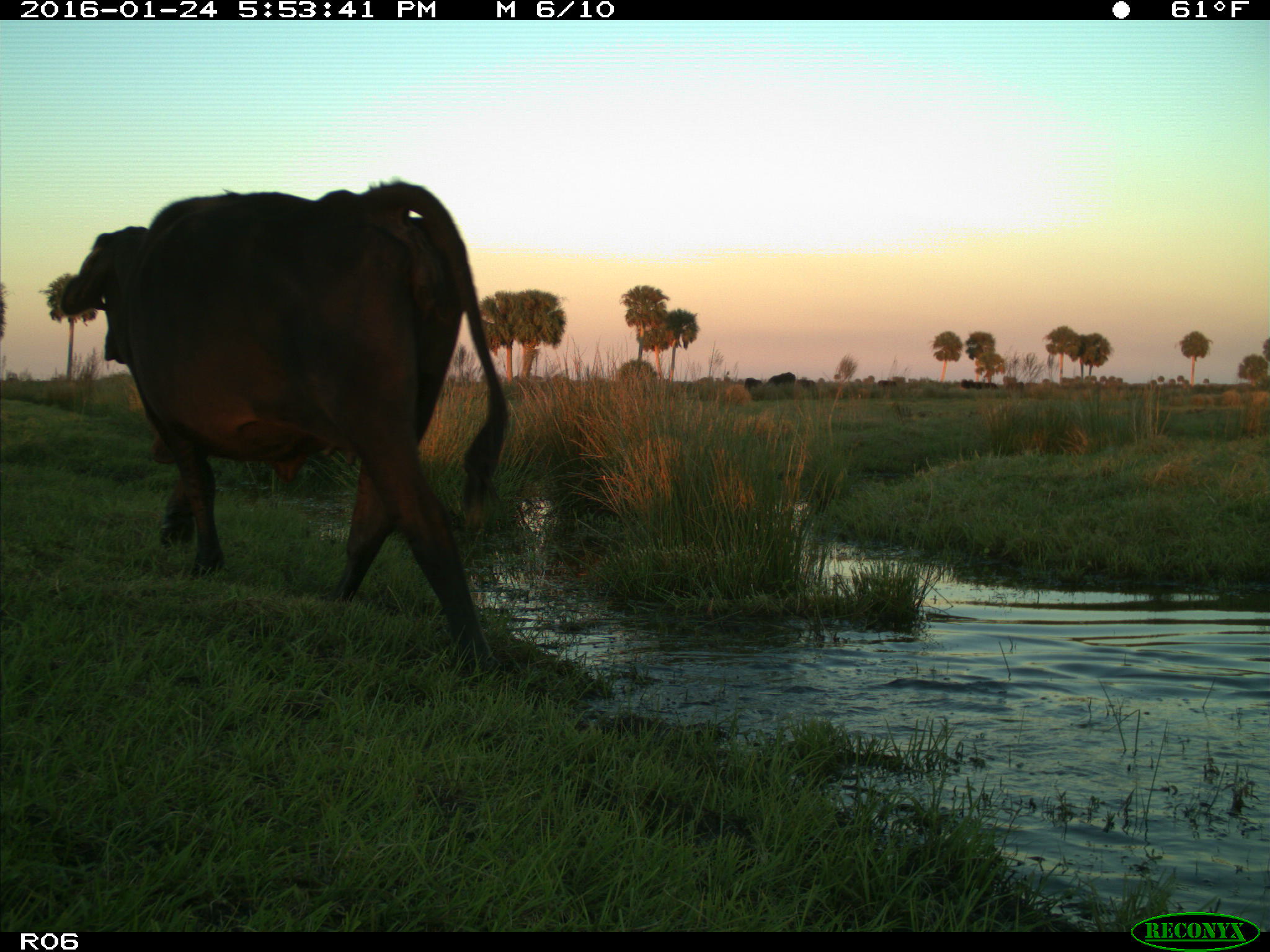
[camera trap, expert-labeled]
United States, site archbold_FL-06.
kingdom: Animalia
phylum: Chordata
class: Mammalia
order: Artiodactyla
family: Bovidae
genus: Bos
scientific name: Bos taurus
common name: domestic cow